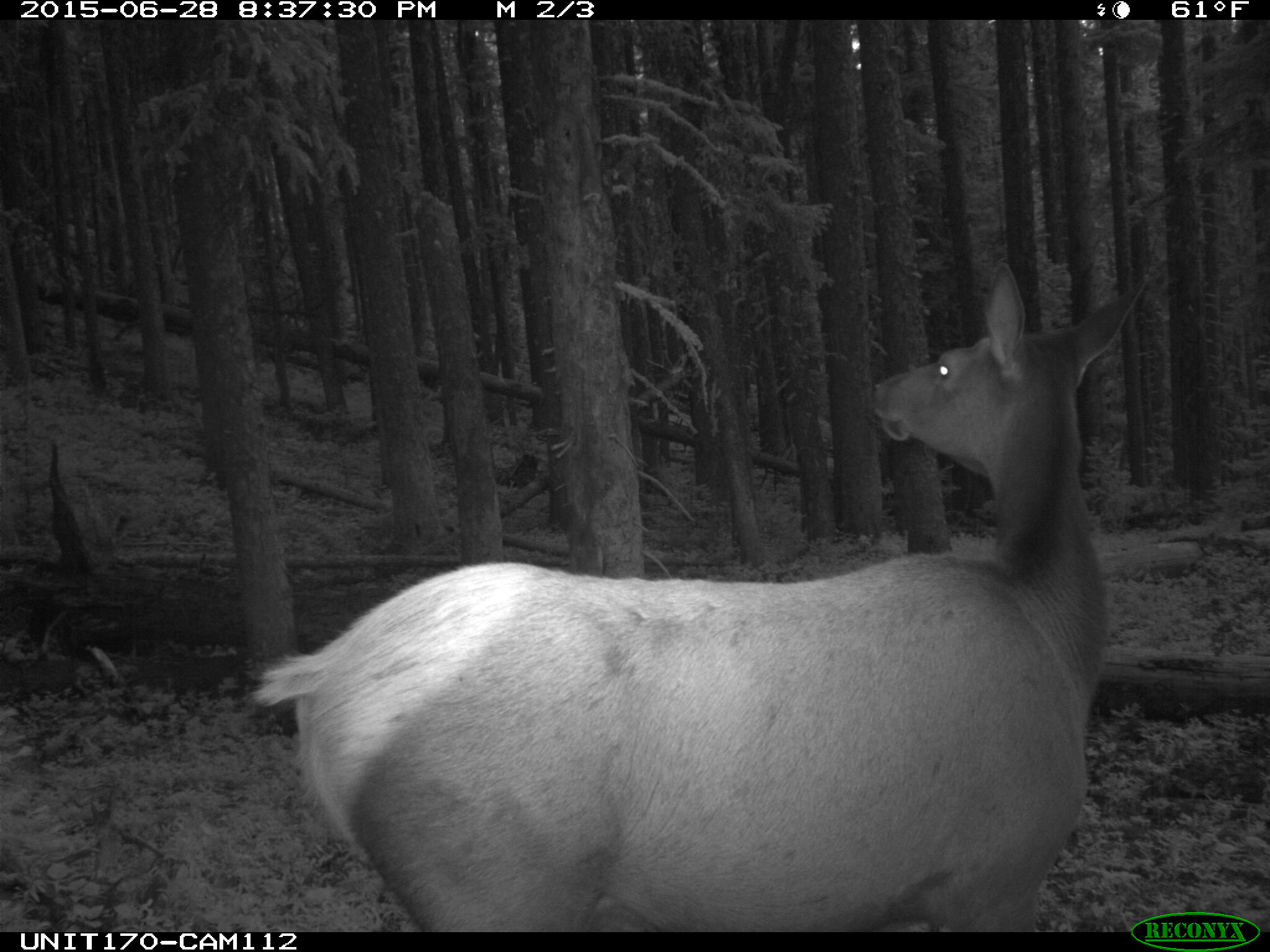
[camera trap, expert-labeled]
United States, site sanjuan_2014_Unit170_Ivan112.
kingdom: Animalia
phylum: Chordata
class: Mammalia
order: Artiodactyla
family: Cervidae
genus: Cervus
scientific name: Cervus elaphus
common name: red deer